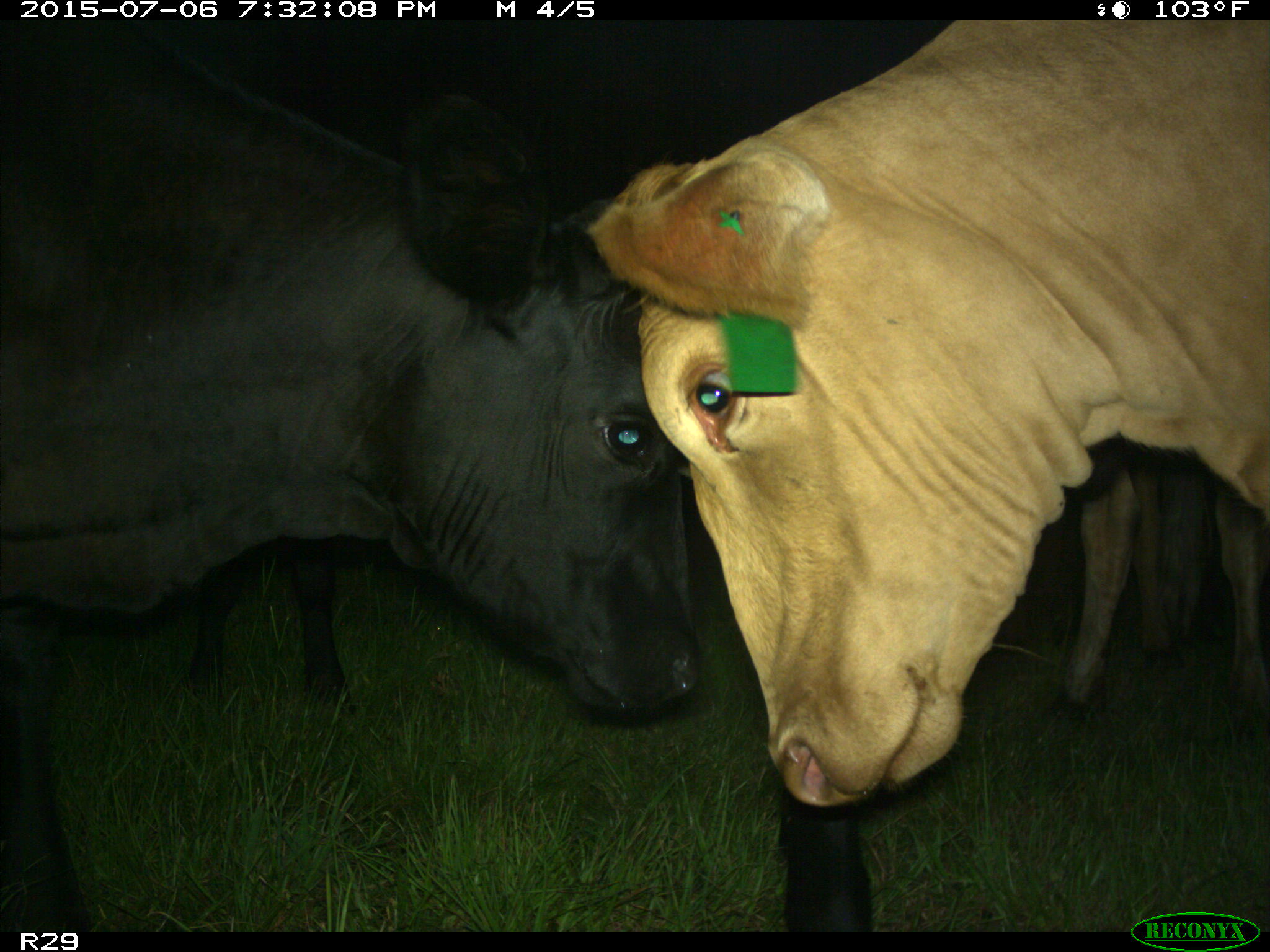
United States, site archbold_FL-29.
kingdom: Animalia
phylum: Chordata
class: Mammalia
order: Artiodactyla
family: Bovidae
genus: Bos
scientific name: Bos taurus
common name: domestic cow